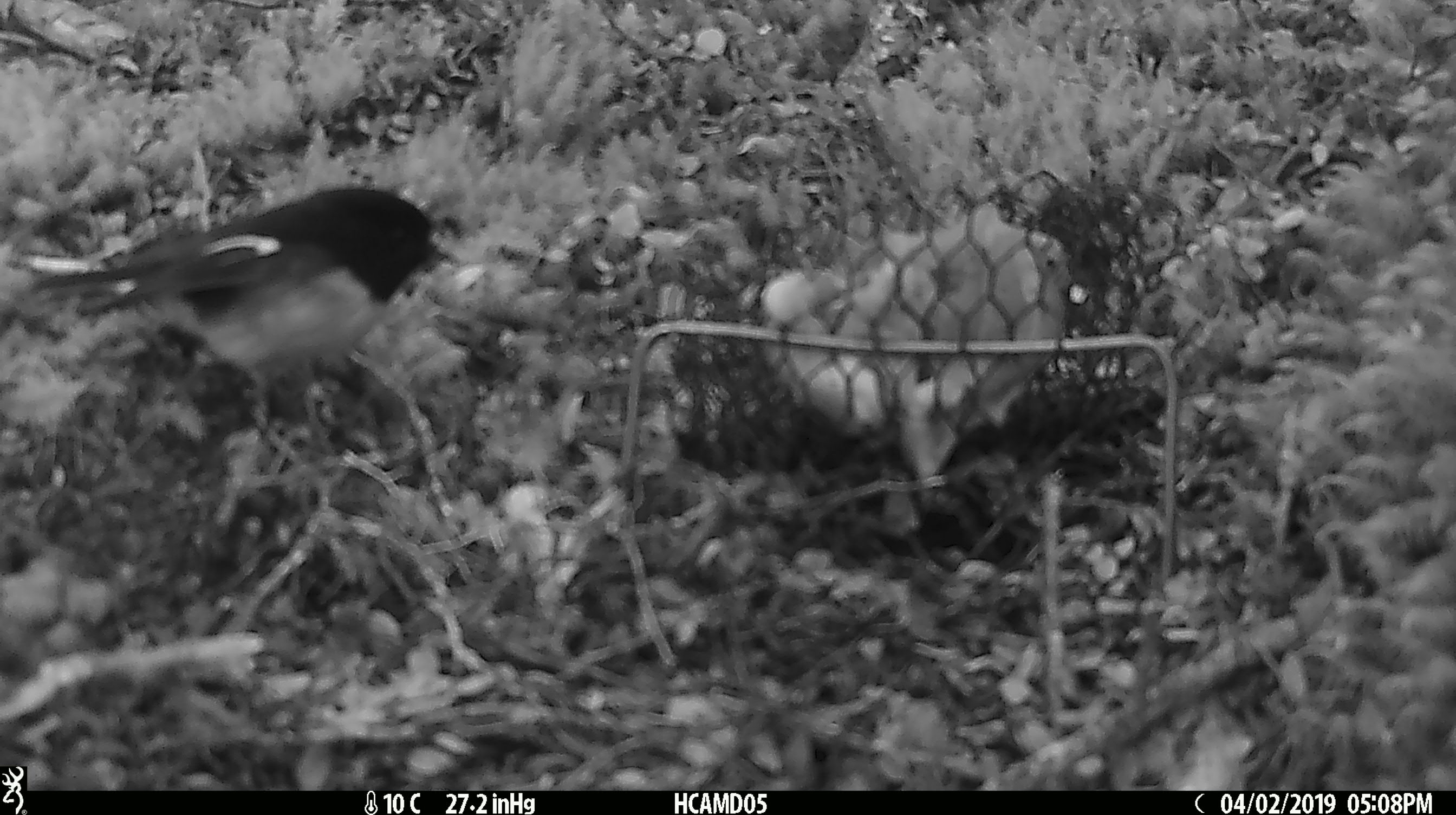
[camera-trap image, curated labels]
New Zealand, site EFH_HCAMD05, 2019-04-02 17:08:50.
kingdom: Animalia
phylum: Chordata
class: Aves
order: Passeriformes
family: Petroicidae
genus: Petroica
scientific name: Petroica macrocephala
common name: tomtit